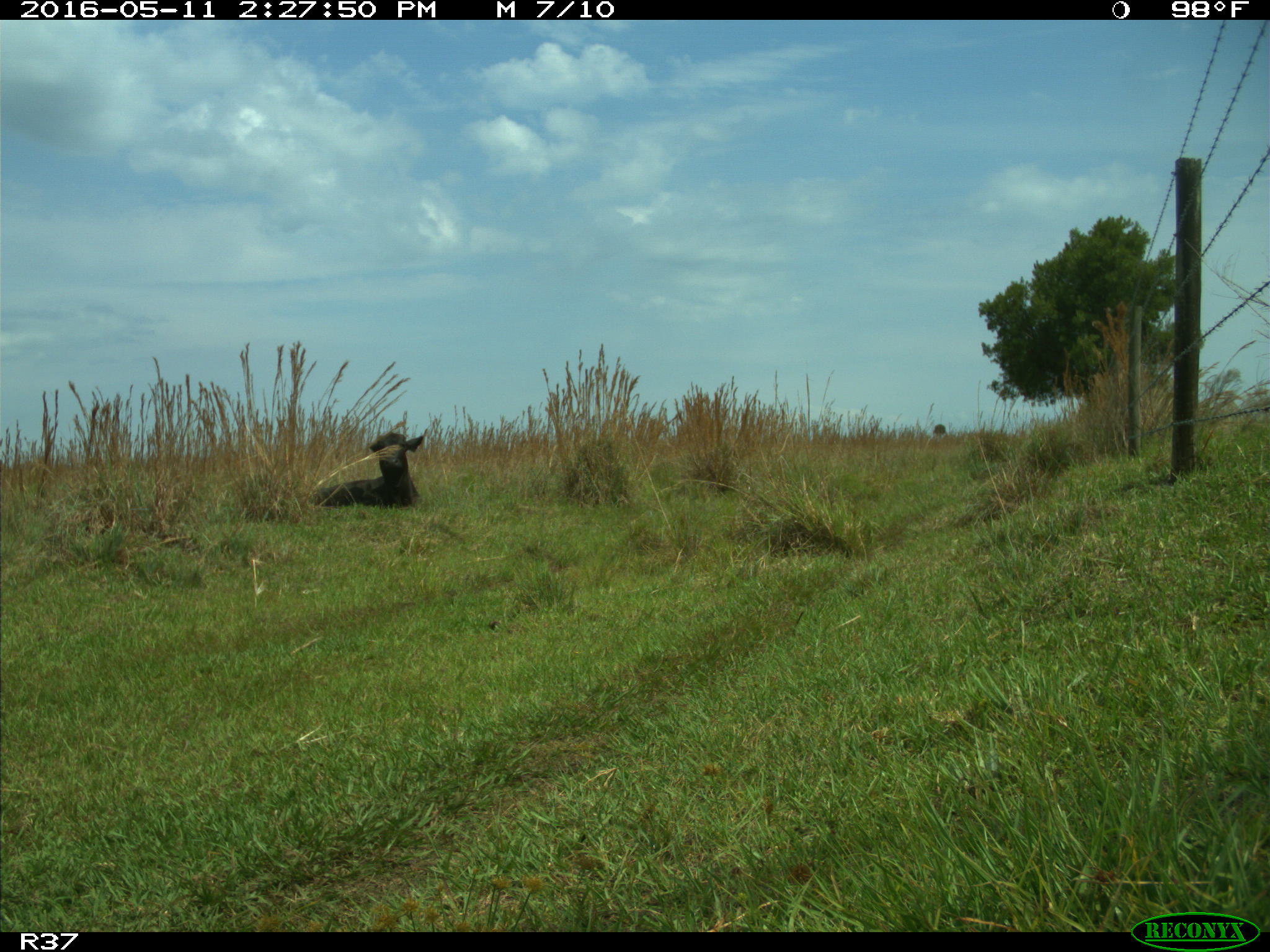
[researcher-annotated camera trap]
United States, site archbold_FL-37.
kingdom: Animalia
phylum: Chordata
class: Mammalia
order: Artiodactyla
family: Bovidae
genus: Bos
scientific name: Bos taurus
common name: domestic cow